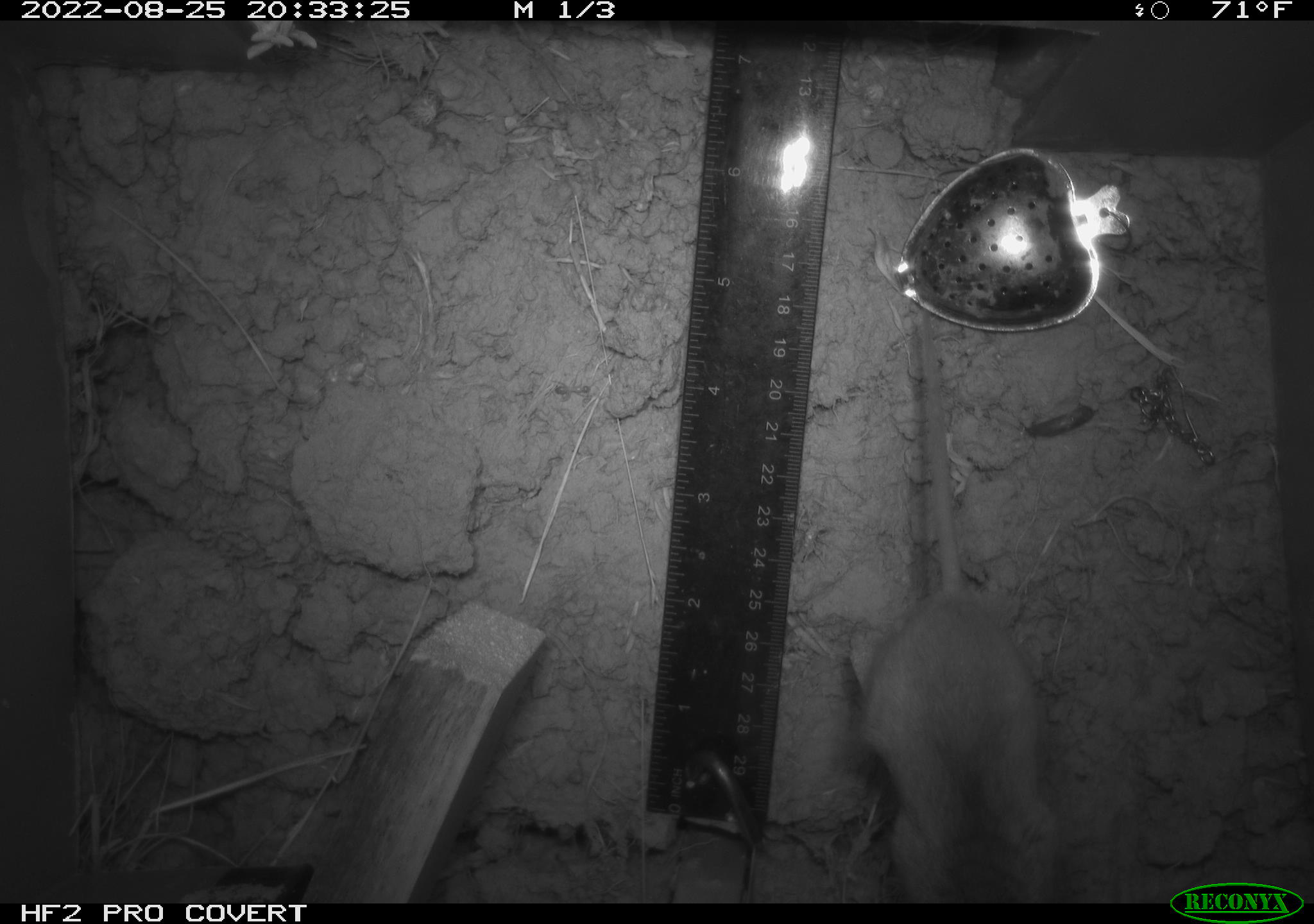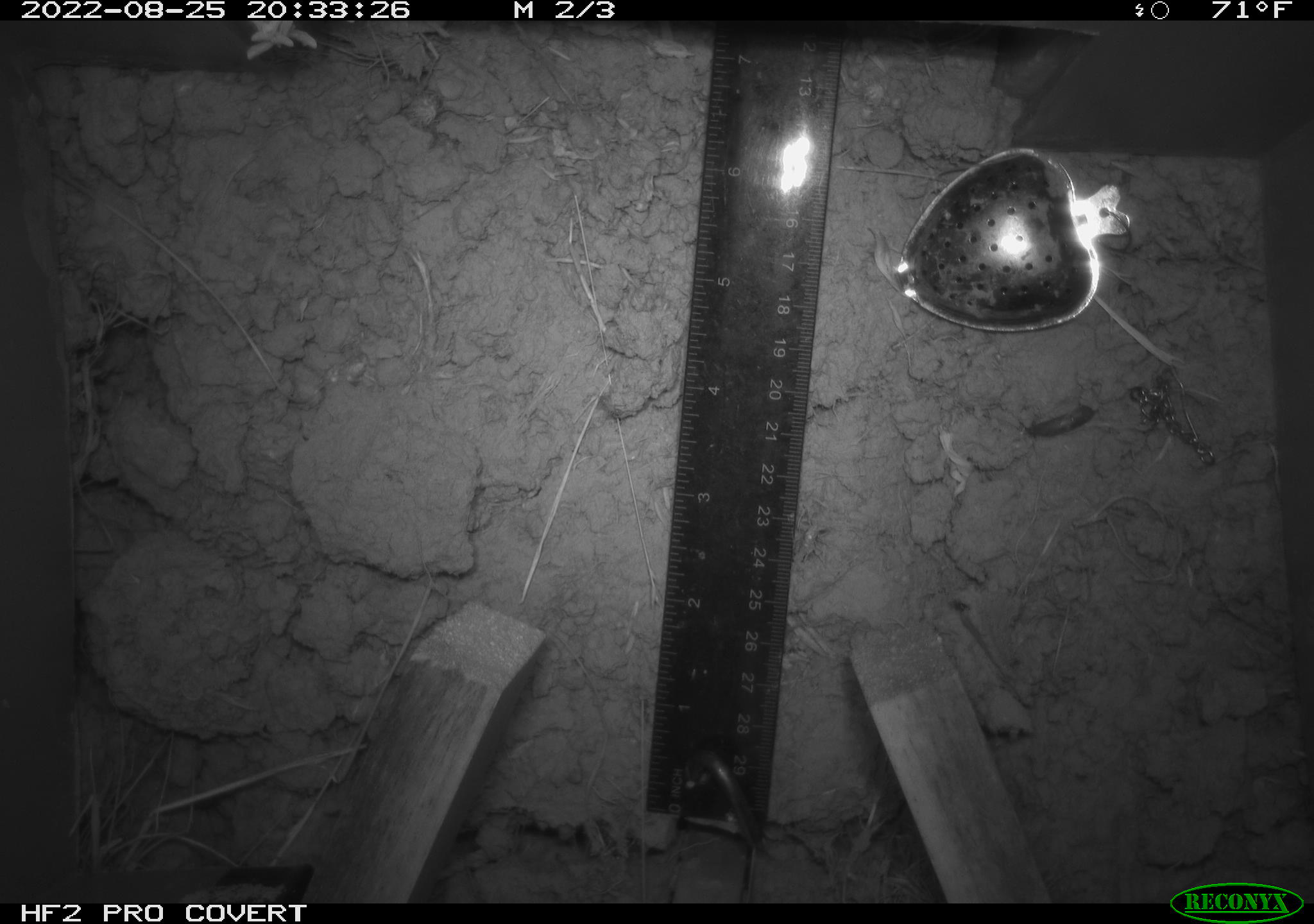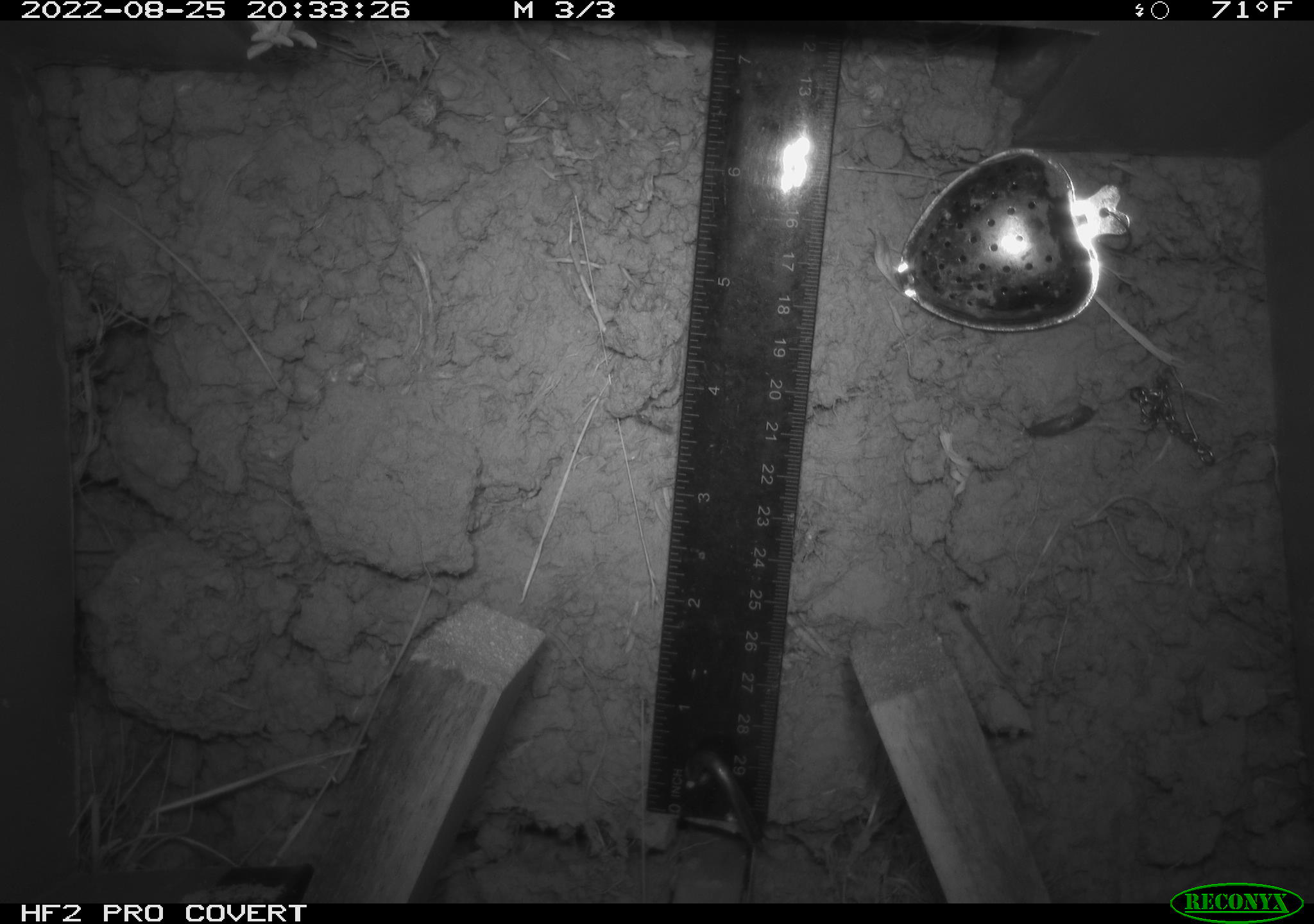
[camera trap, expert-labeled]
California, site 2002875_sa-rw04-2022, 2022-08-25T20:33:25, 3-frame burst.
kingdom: Animalia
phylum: Chordata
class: Mammalia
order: Rodentia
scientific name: Rodentia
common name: mouse species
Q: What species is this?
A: Mouse species (Rodentia).